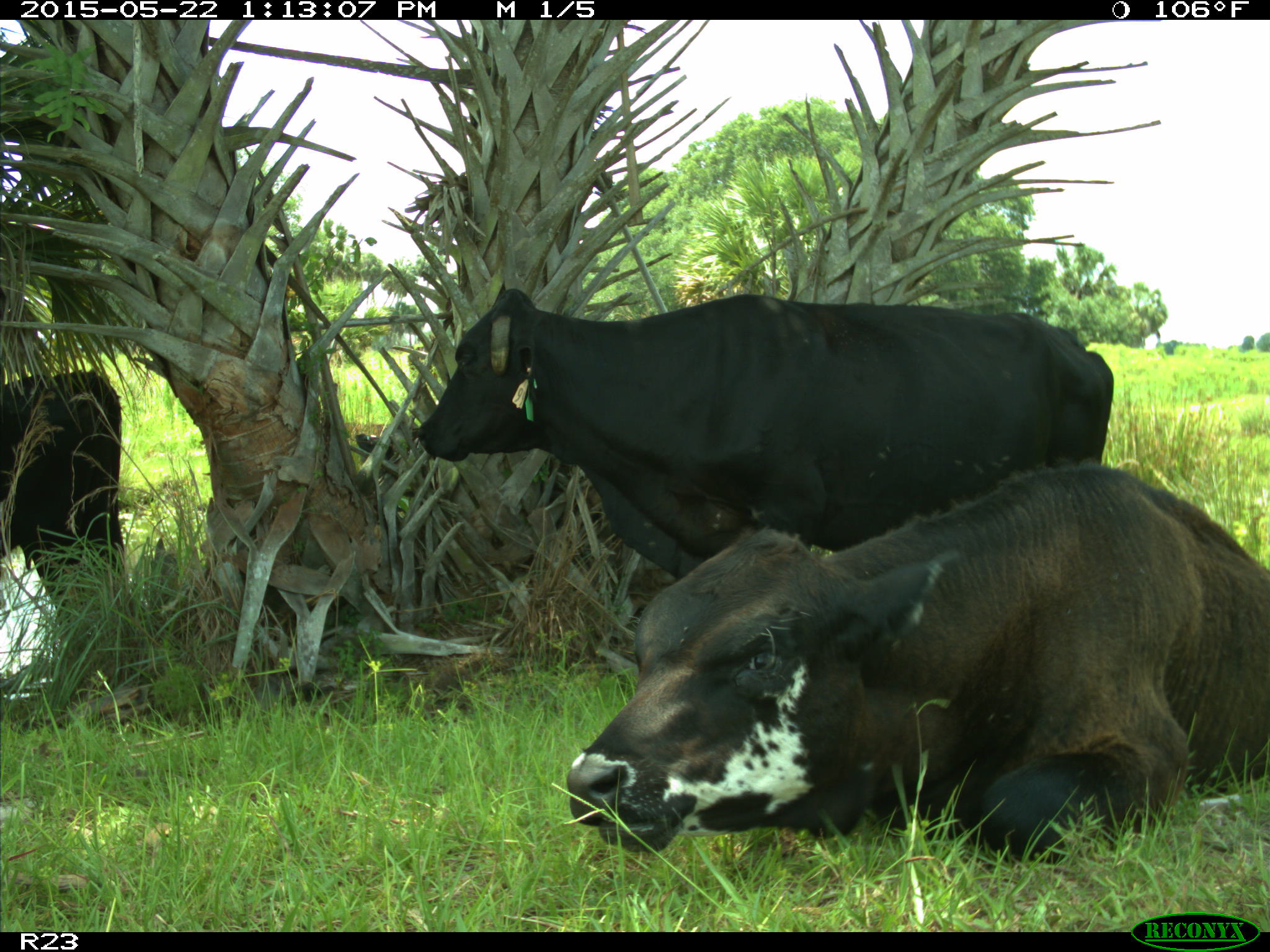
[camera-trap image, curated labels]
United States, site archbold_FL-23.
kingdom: Animalia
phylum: Chordata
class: Mammalia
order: Artiodactyla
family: Bovidae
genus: Bos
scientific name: Bos taurus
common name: domestic cow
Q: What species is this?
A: Bos taurus (domestic cow).